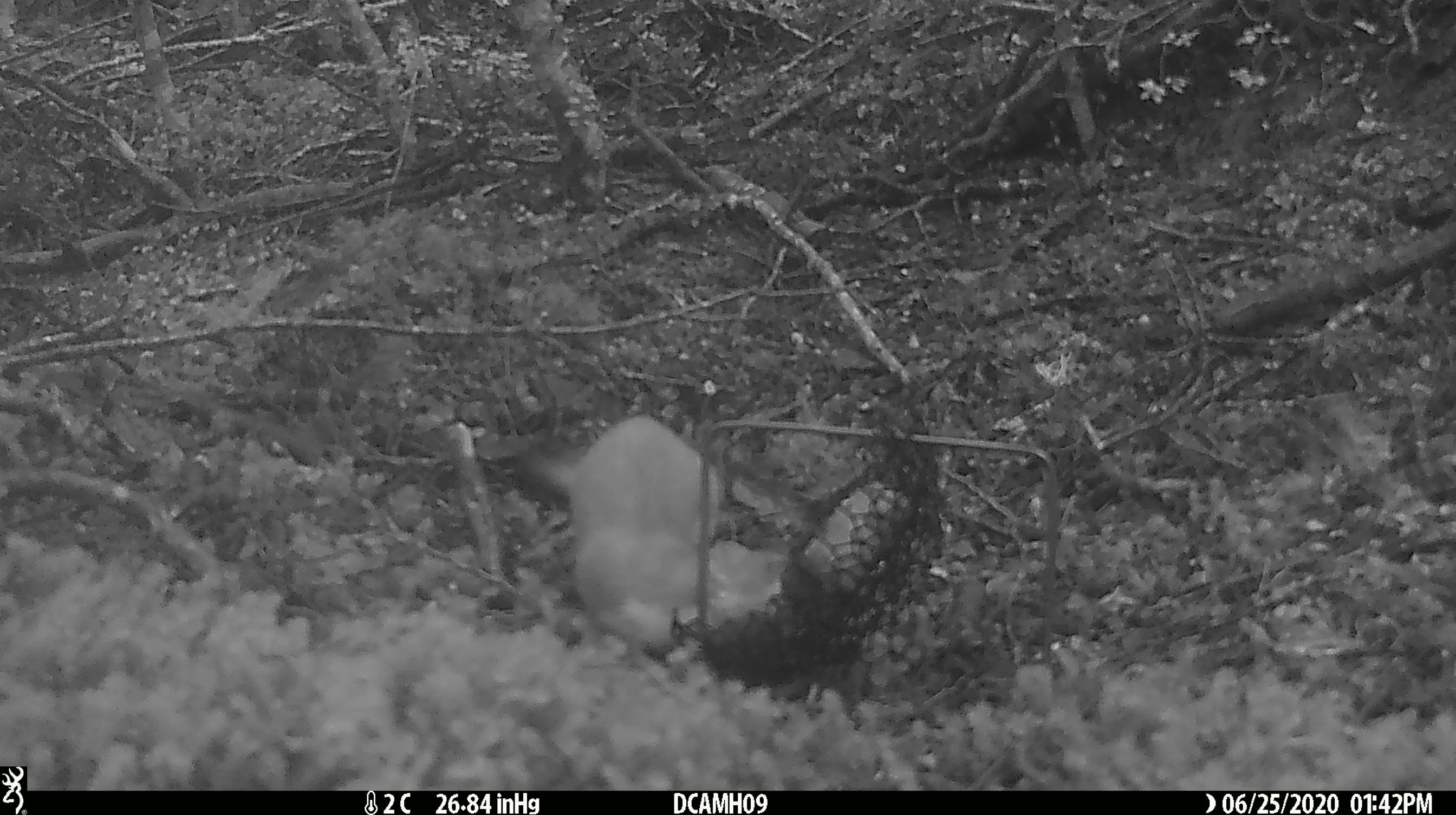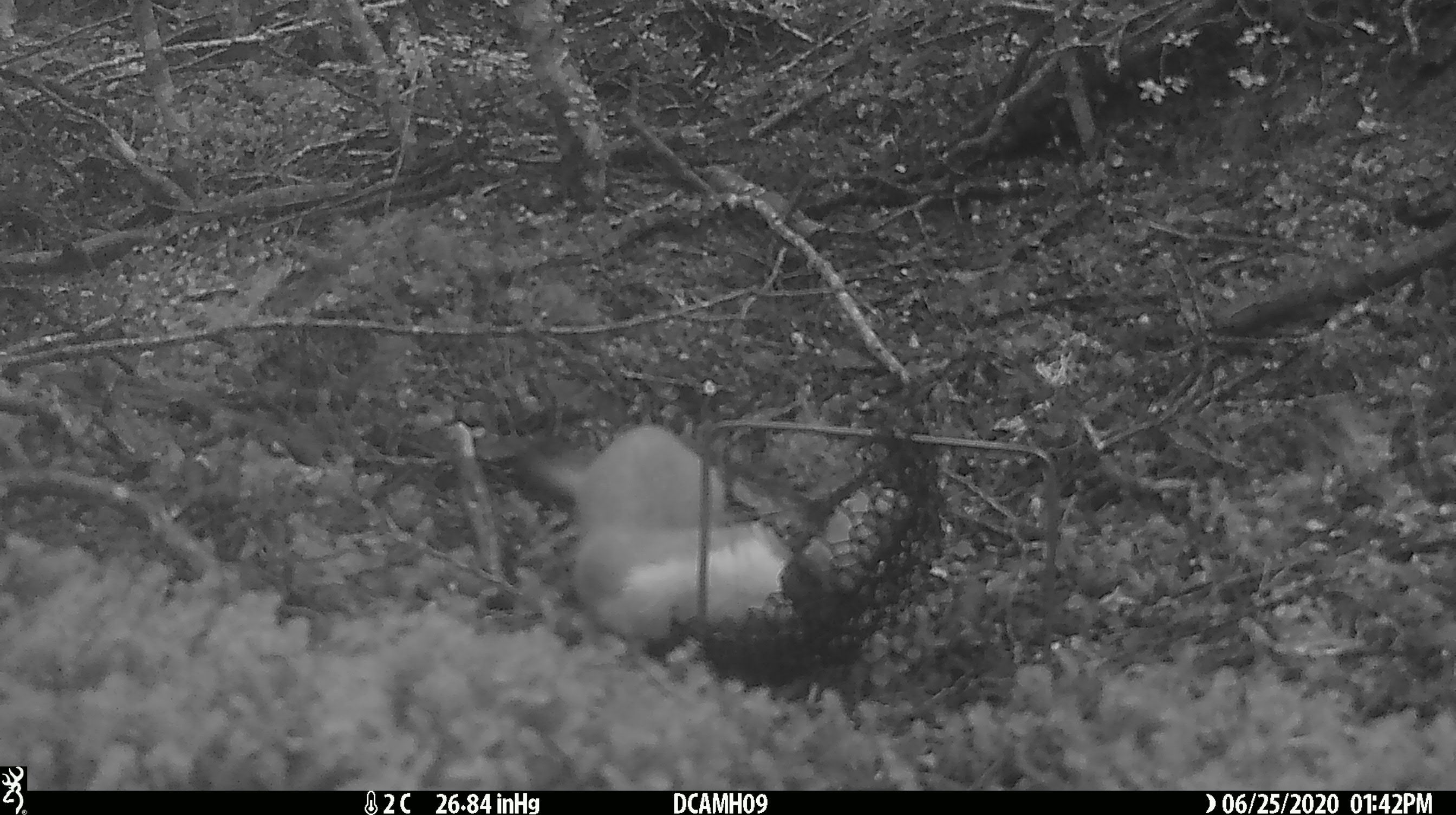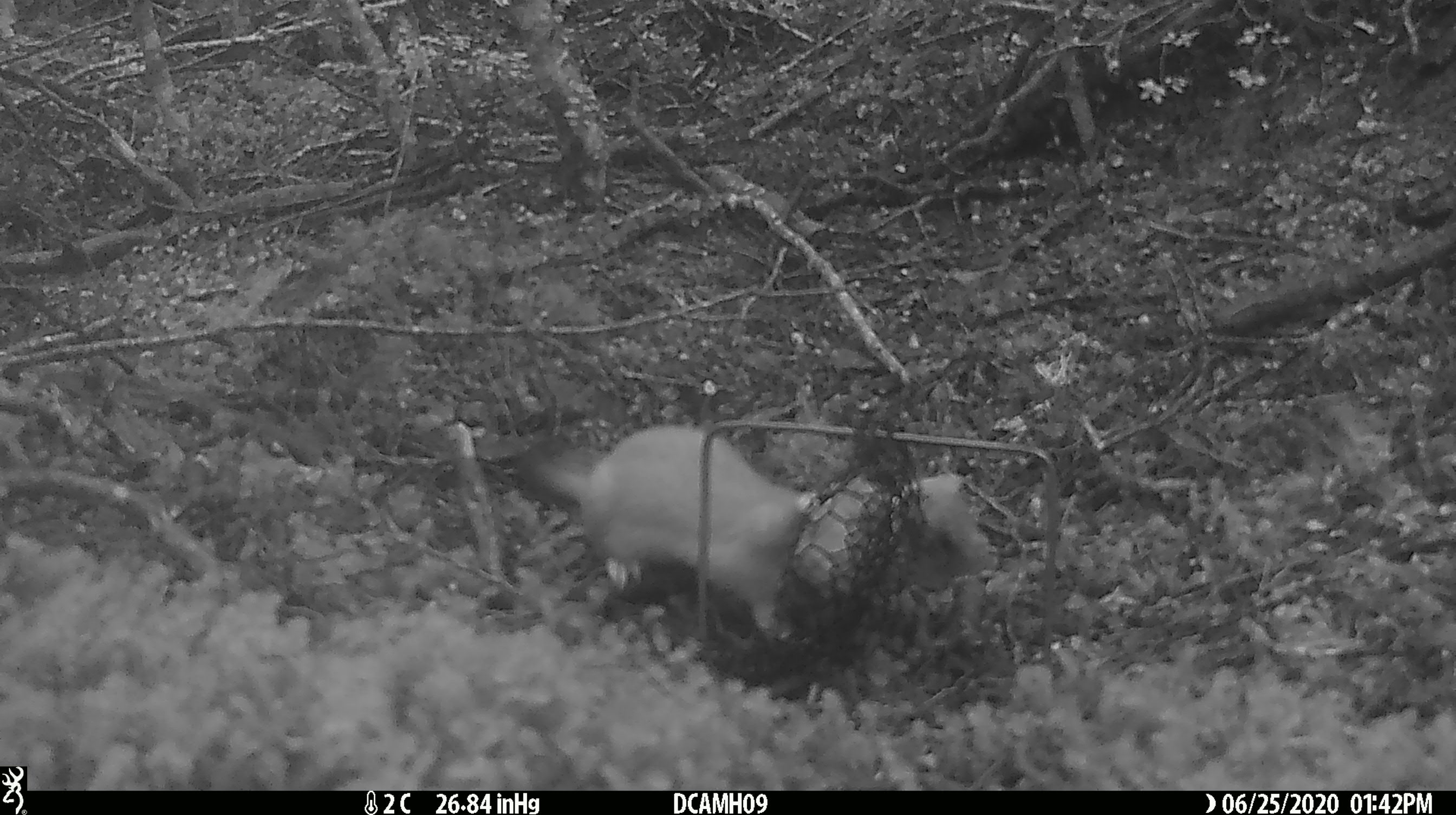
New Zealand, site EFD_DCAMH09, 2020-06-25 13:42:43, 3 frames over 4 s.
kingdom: Animalia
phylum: Chordata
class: Mammalia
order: Carnivora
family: Mustelidae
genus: Mustela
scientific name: Mustela erminea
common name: stoat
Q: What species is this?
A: Stoat (Mustela erminea).